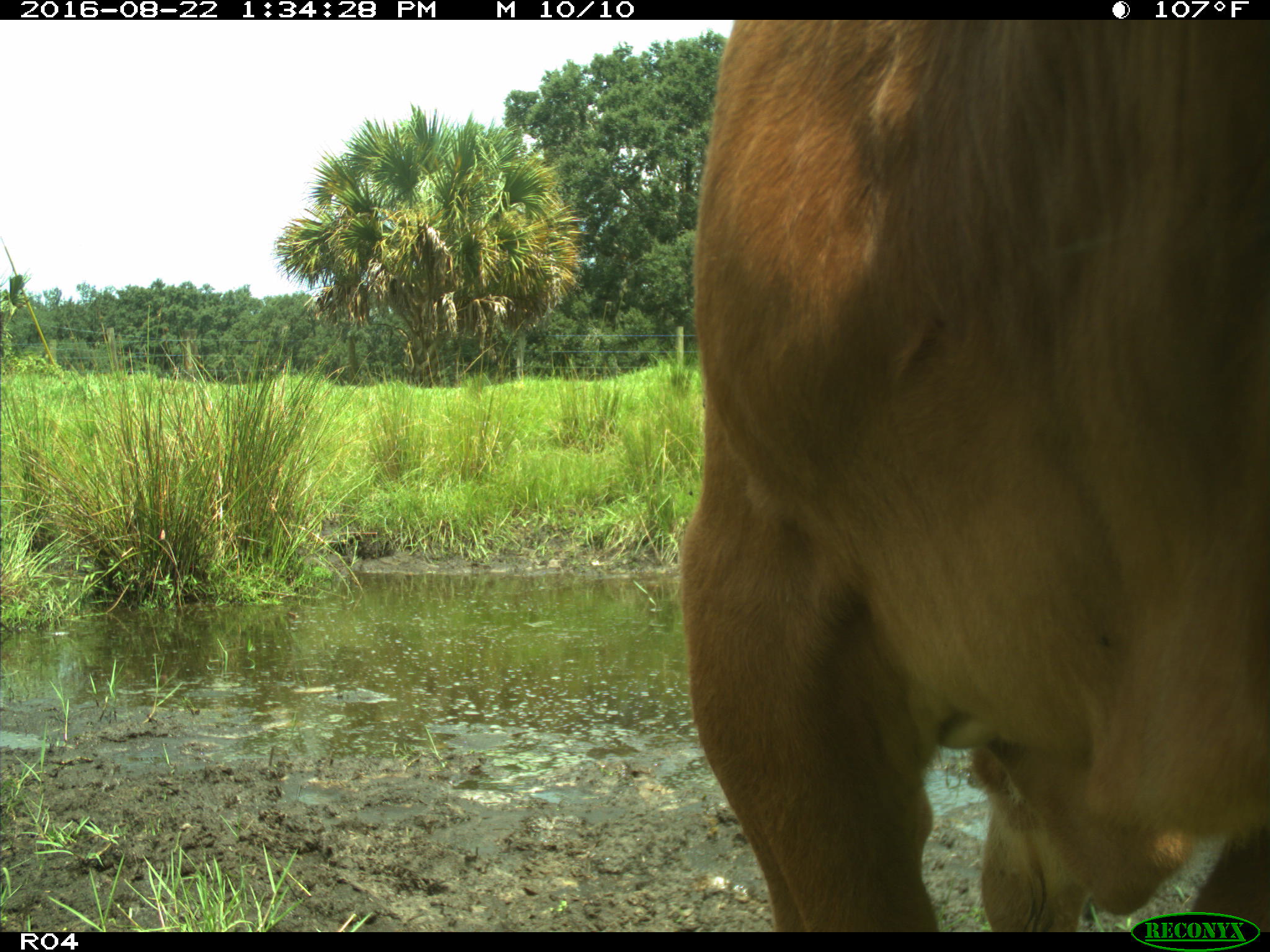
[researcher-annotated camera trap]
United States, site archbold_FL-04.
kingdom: Animalia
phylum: Chordata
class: Mammalia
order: Artiodactyla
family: Bovidae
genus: Bos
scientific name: Bos taurus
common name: domestic cow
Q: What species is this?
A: Bos taurus (domestic cow).